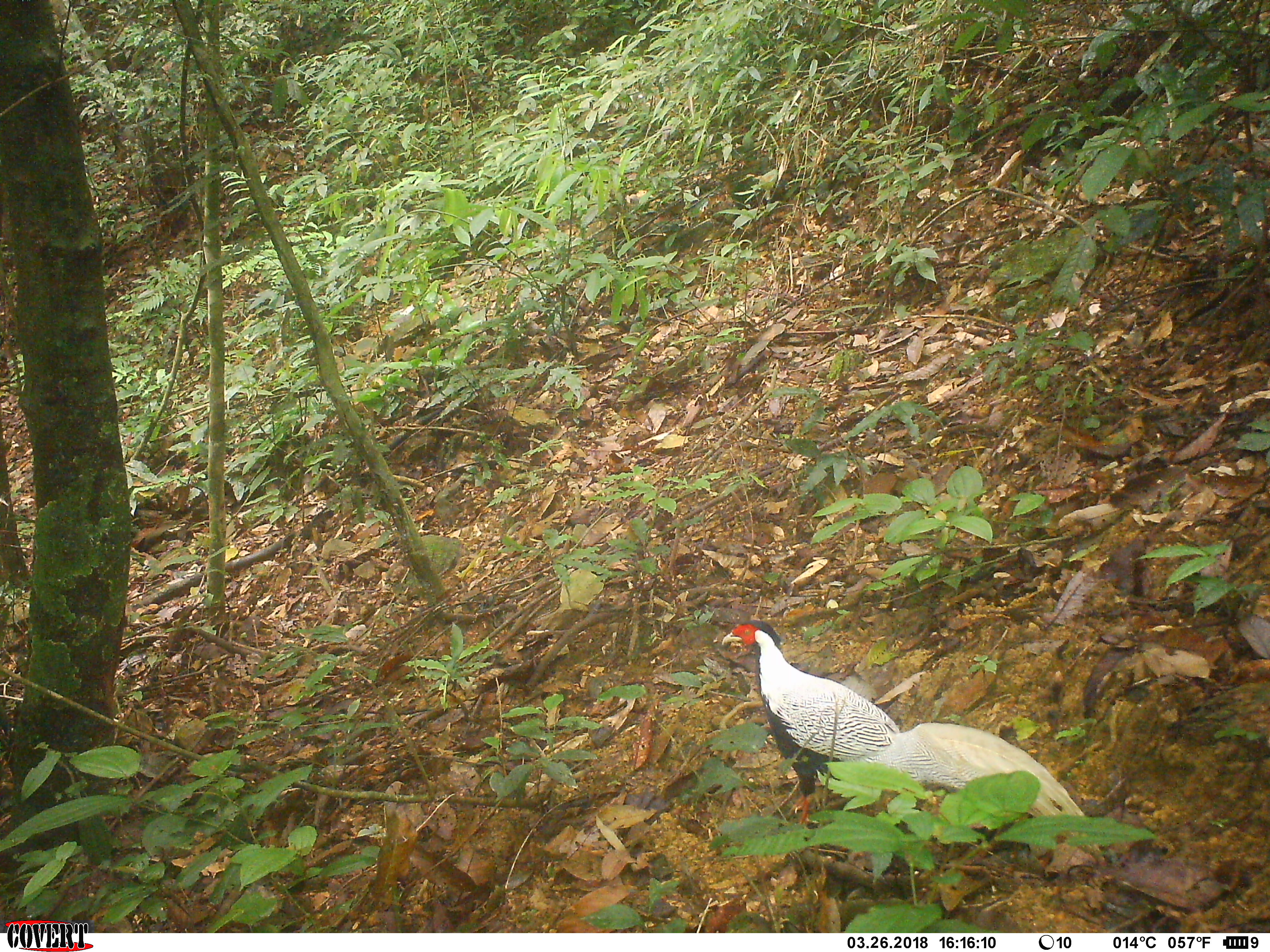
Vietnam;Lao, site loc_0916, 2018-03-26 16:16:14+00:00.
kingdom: Animalia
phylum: Chordata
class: Aves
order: Galliformes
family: Phasianidae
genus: Lophura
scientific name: Lophura nycthemera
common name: silver pheasant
Silver pheasant (Lophura nycthemera). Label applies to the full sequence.